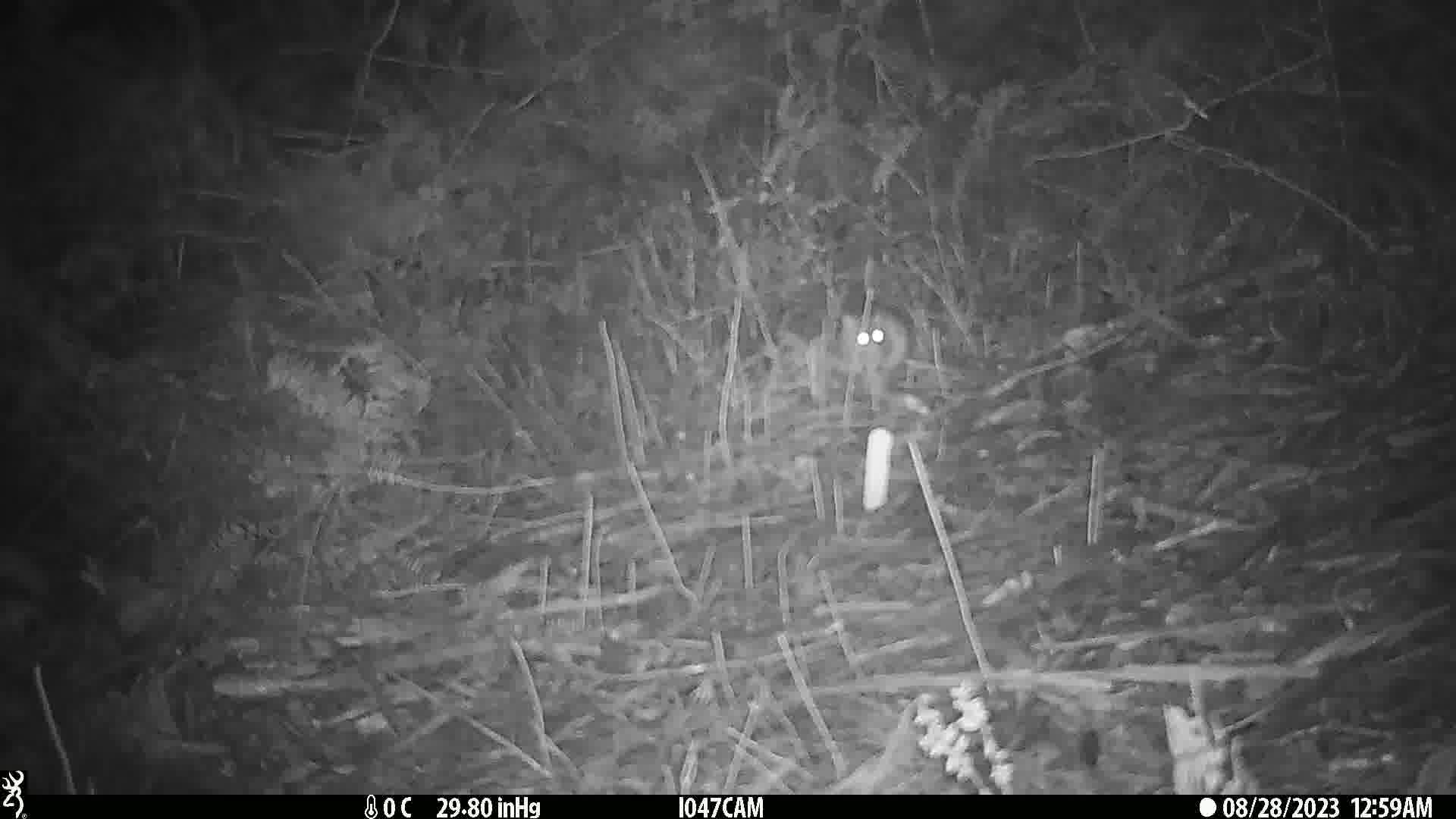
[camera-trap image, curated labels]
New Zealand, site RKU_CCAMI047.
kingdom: Animalia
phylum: Chordata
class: Mammalia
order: Rodentia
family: Muridae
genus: Rattus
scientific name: Rattus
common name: rat